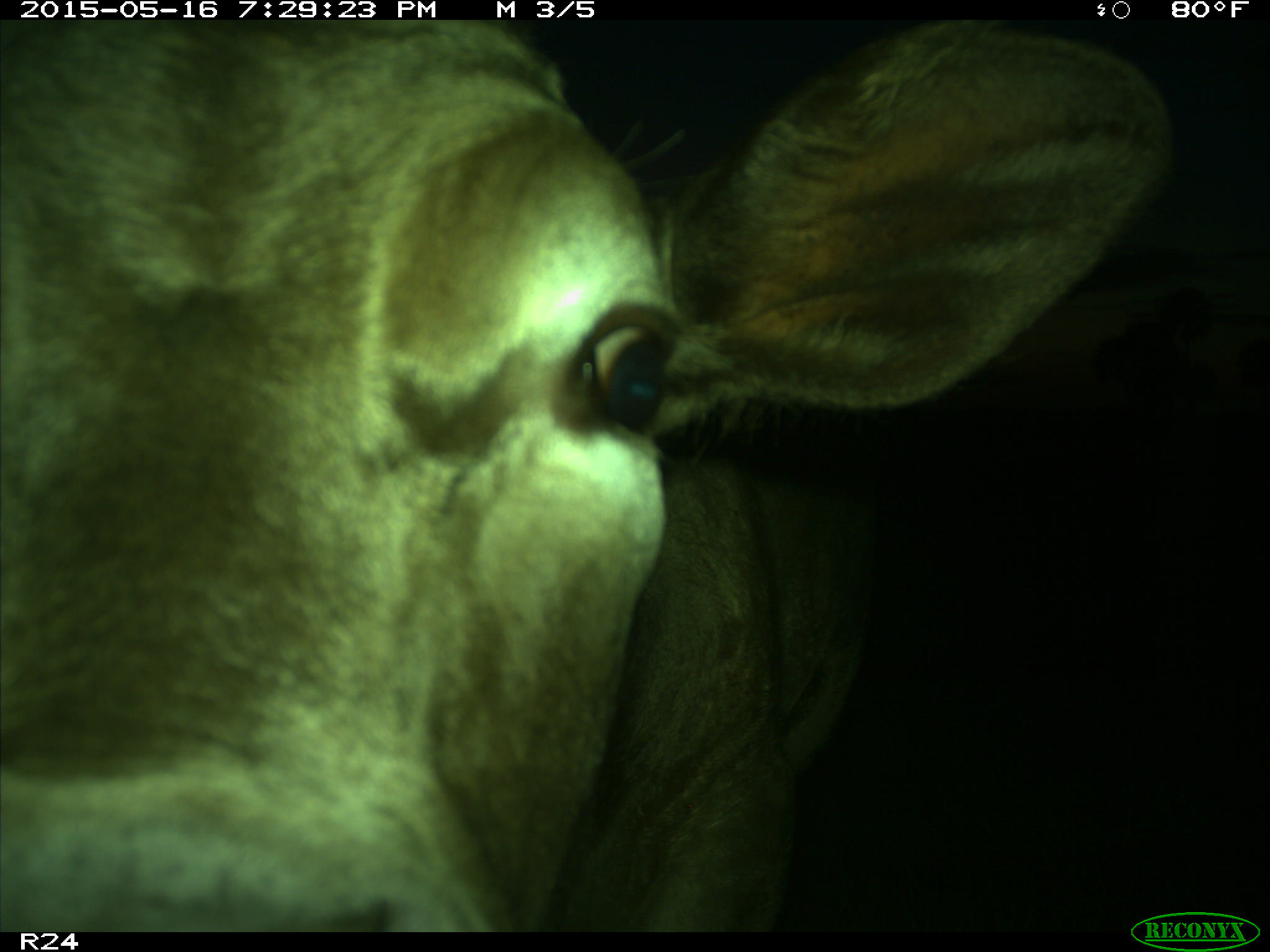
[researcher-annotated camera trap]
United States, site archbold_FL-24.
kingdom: Animalia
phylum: Chordata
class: Mammalia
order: Artiodactyla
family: Bovidae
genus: Bos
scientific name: Bos taurus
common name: domestic cow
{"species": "Bos taurus (domestic cow)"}